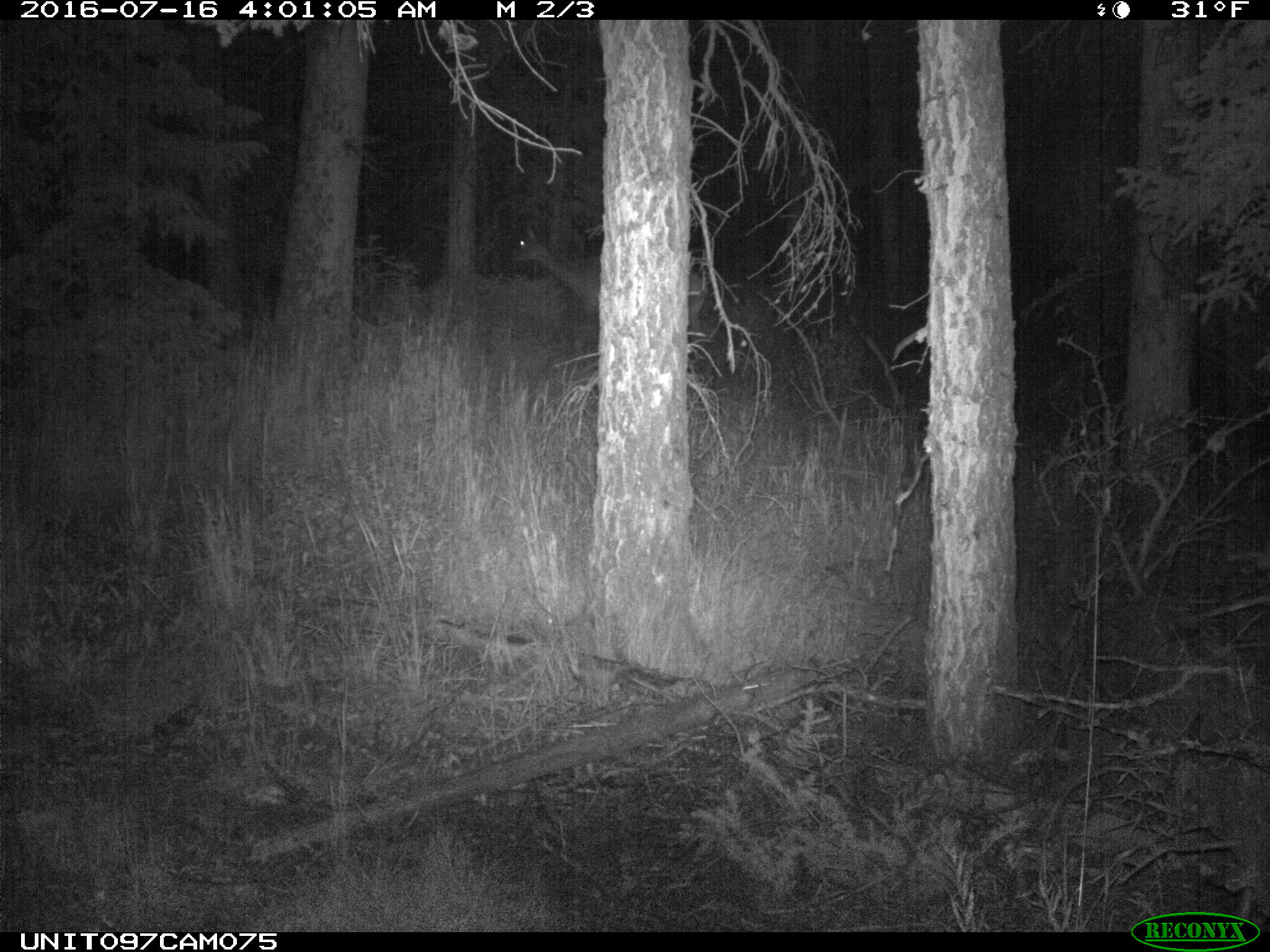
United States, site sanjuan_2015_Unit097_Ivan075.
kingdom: Animalia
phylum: Chordata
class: Mammalia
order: Artiodactyla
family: Cervidae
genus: Cervus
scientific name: Cervus elaphus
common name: red deer